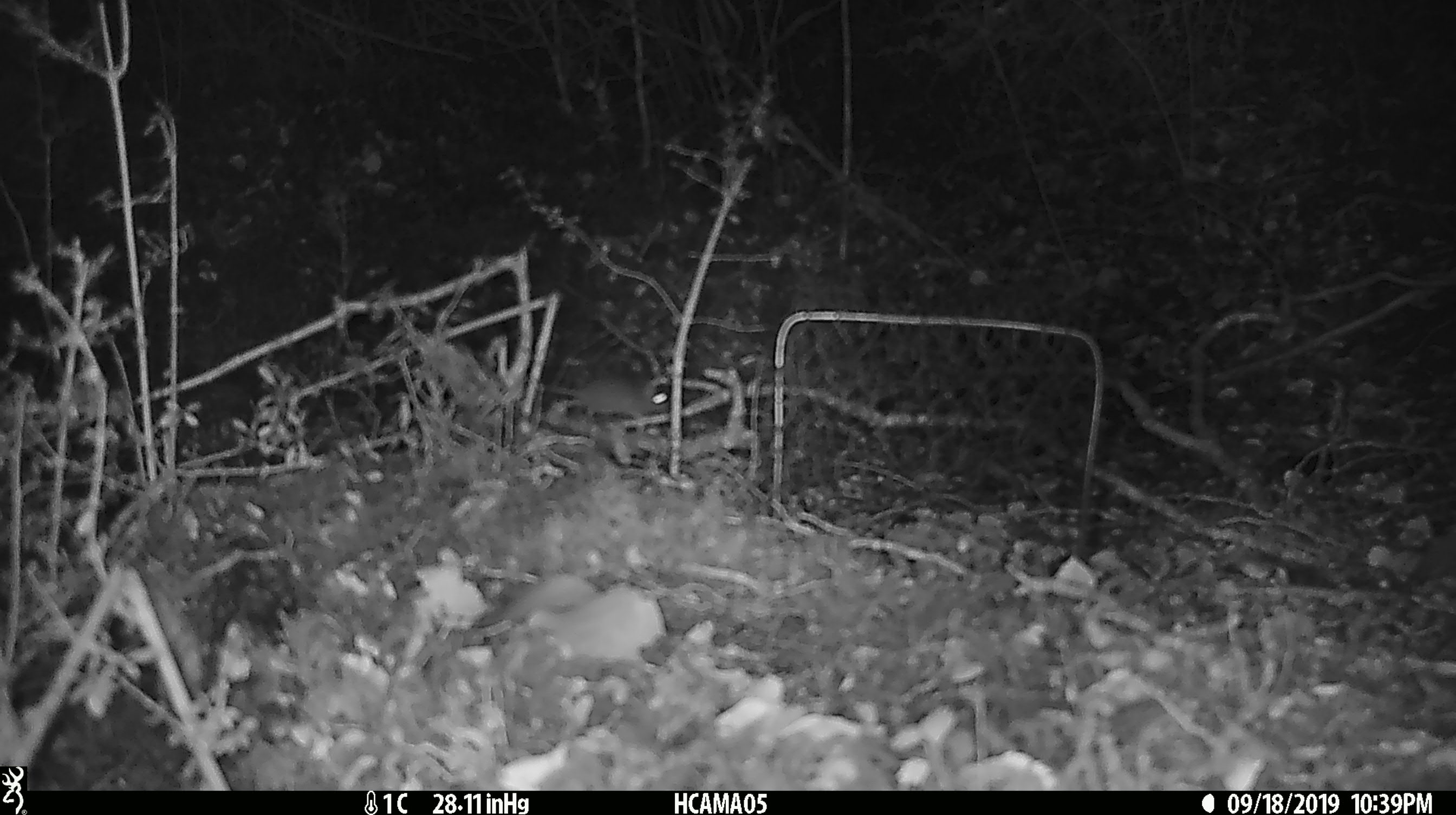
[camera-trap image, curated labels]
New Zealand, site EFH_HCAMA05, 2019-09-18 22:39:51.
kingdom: Animalia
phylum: Chordata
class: Mammalia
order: Rodentia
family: Muridae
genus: Mus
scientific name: Mus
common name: mouse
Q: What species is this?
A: Mouse (Mus).